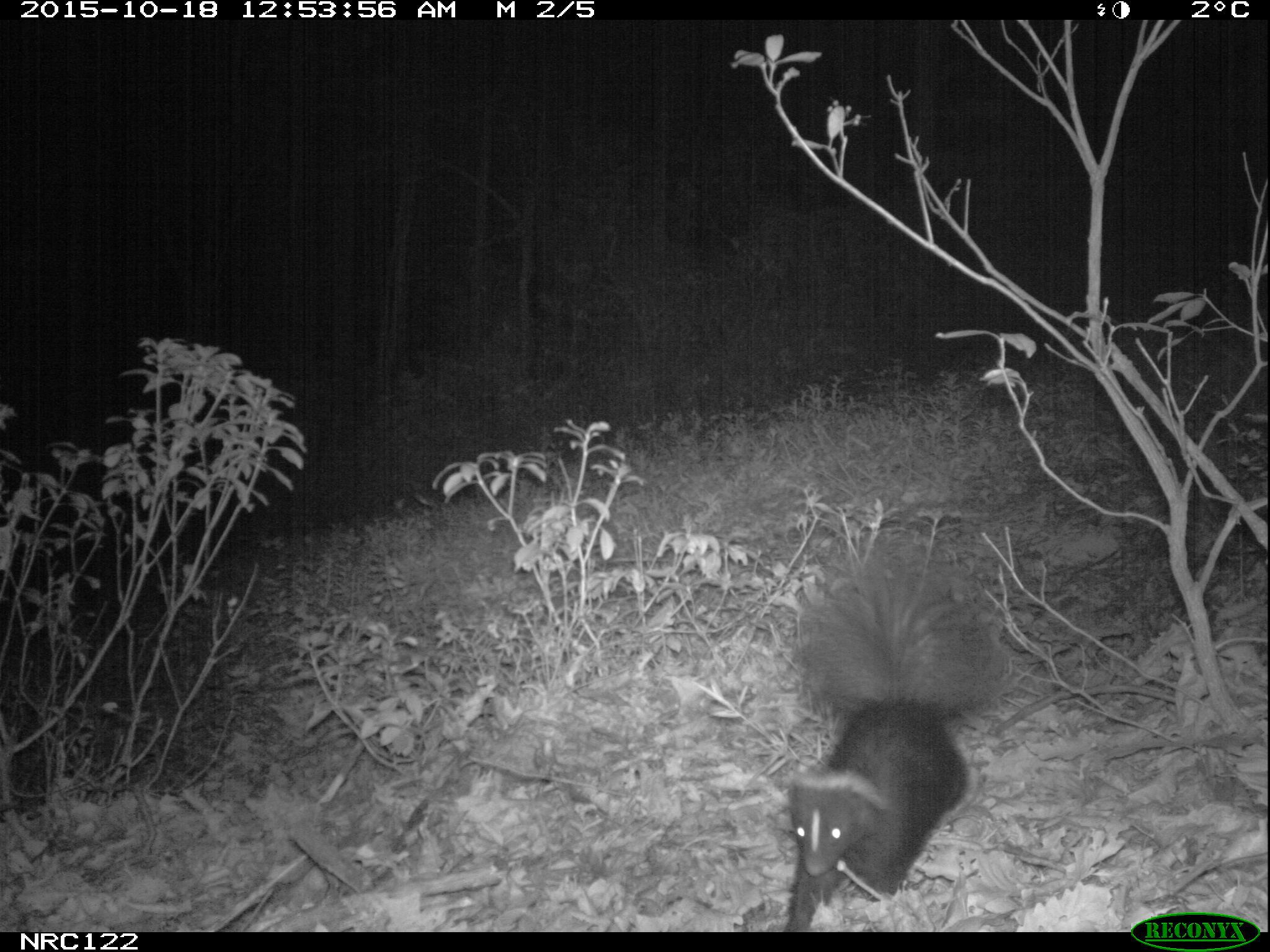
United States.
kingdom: Animalia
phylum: Chordata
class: Mammalia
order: Carnivora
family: Mephitidae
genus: Mephitis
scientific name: Mephitis mephitis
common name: striped skunk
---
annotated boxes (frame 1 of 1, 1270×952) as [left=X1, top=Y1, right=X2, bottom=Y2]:
Striped Skunk: [left=758, top=548, right=1017, bottom=931]